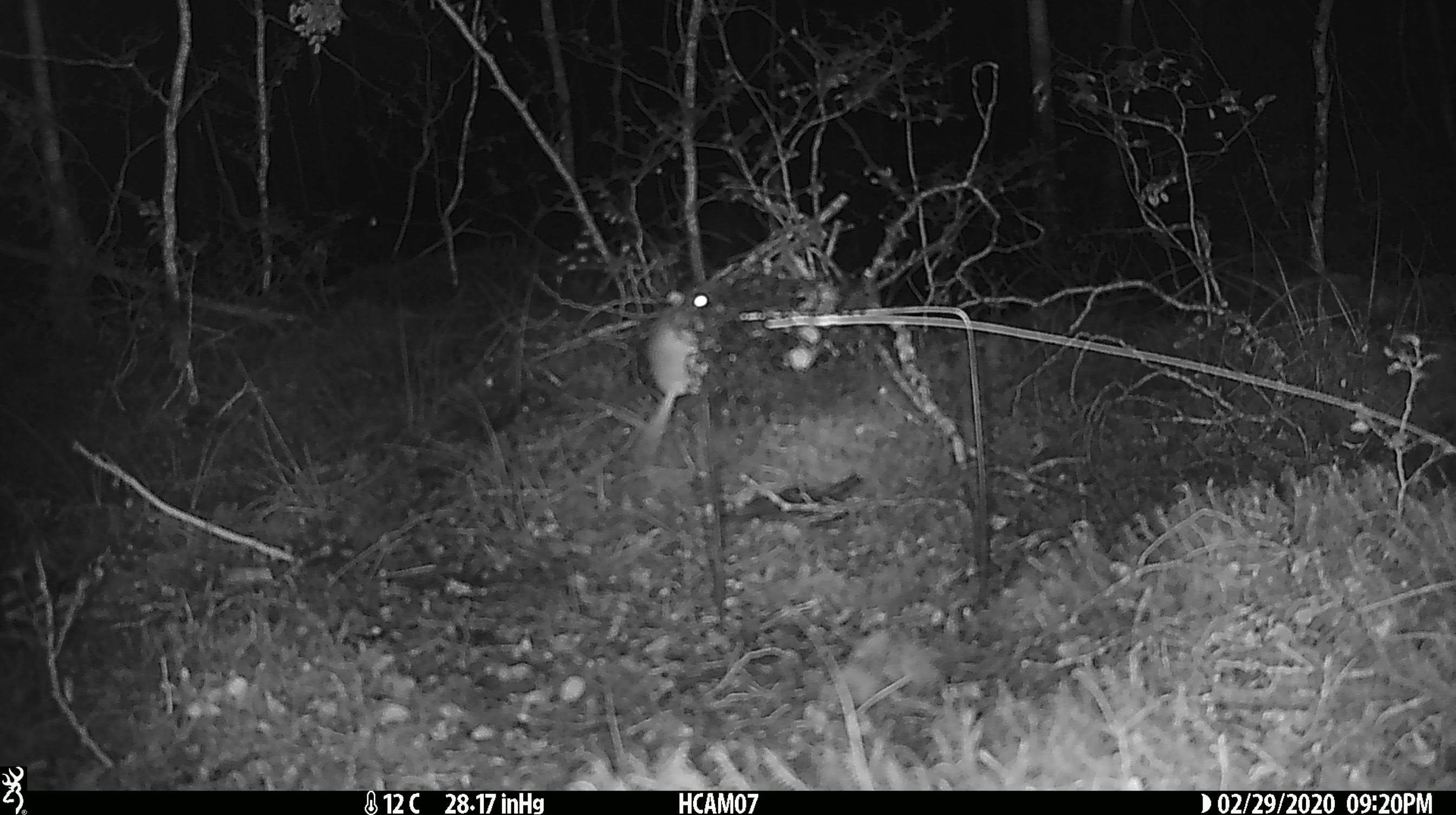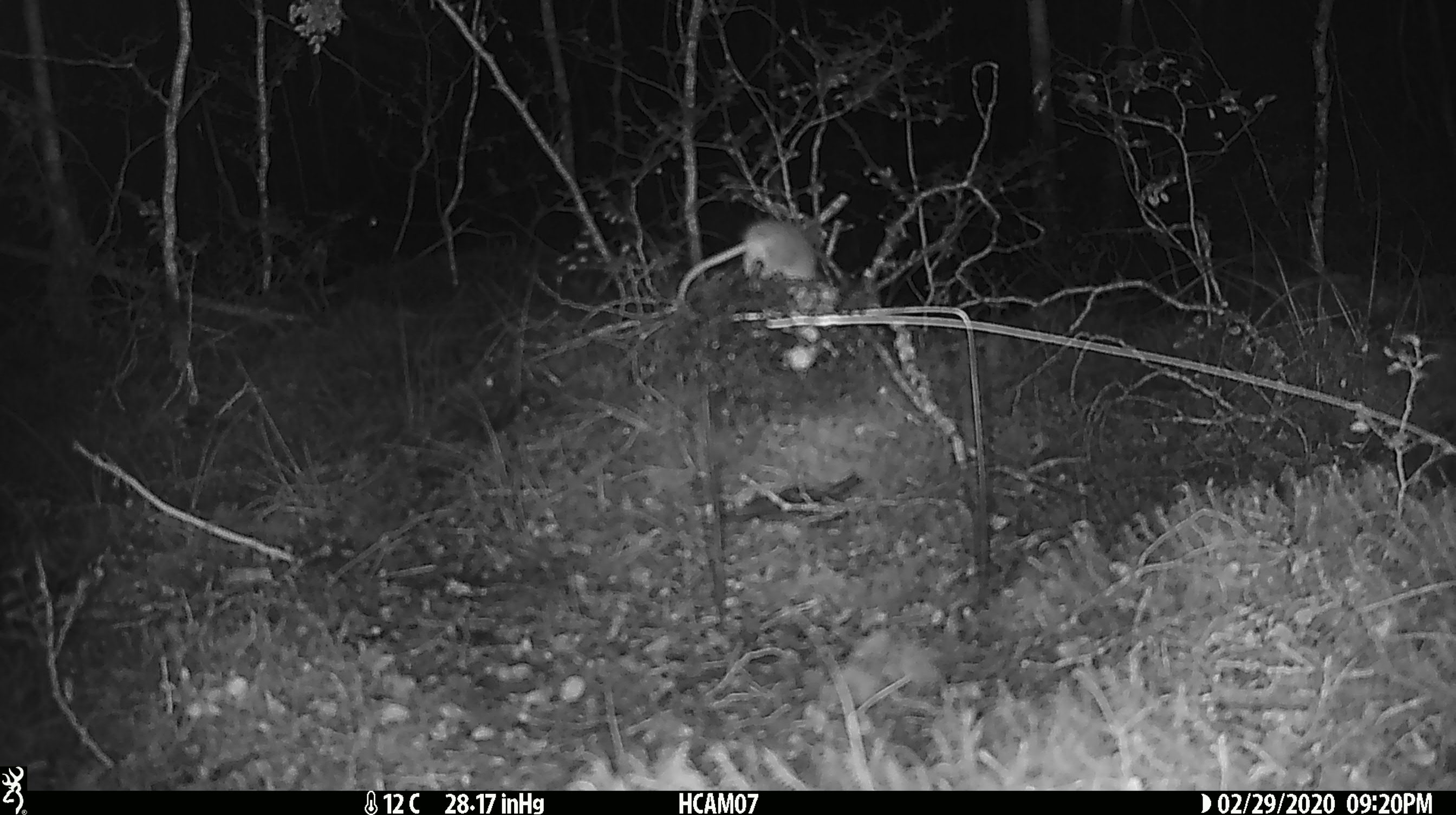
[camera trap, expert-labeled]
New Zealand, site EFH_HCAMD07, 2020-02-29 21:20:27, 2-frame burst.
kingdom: Animalia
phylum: Chordata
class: Mammalia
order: Rodentia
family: Muridae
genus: Mus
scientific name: Mus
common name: mouse